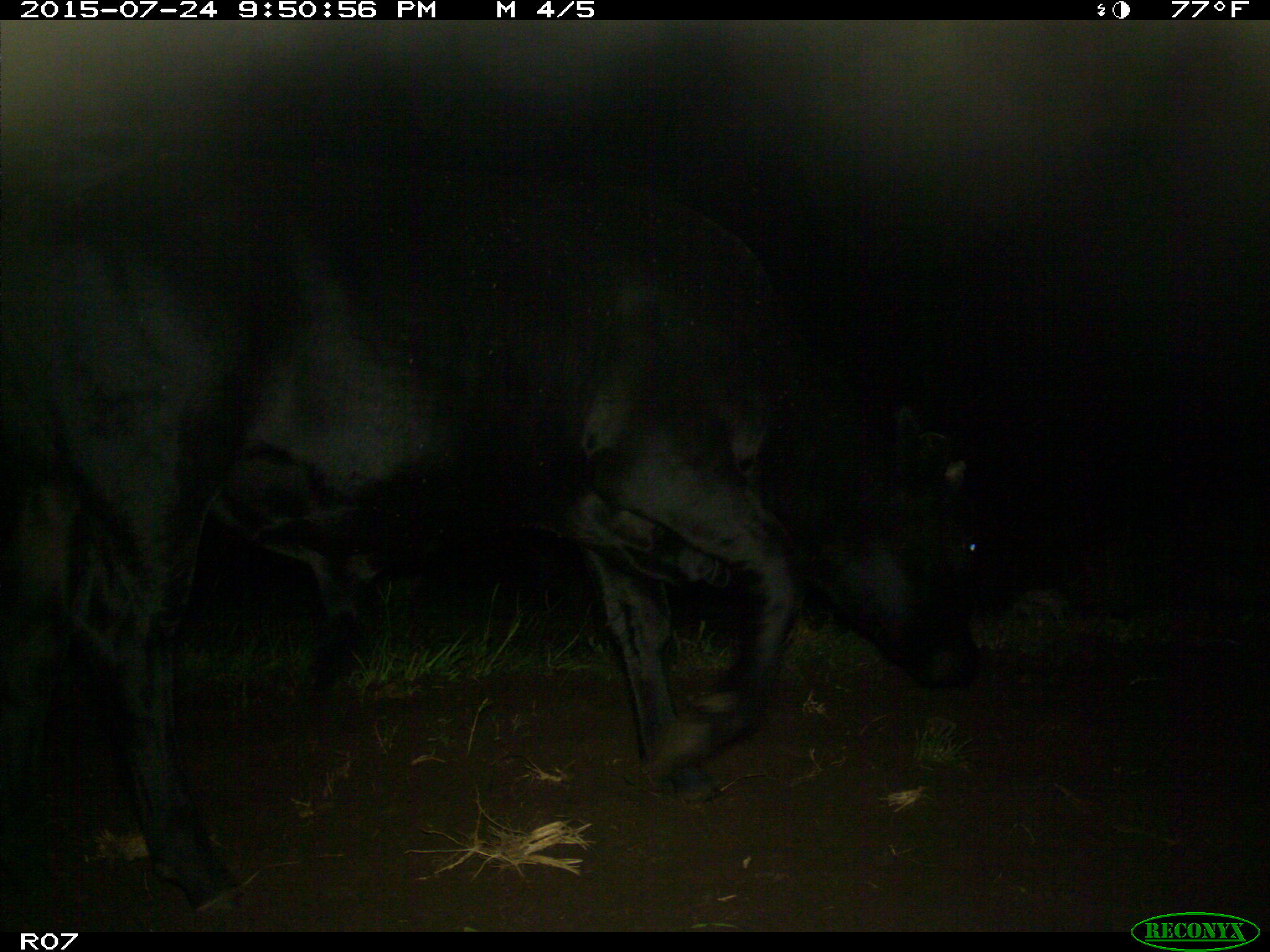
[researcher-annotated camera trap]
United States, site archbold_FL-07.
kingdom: Animalia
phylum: Chordata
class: Mammalia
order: Artiodactyla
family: Bovidae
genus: Bos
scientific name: Bos taurus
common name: domestic cow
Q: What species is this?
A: Bos taurus (domestic cow).